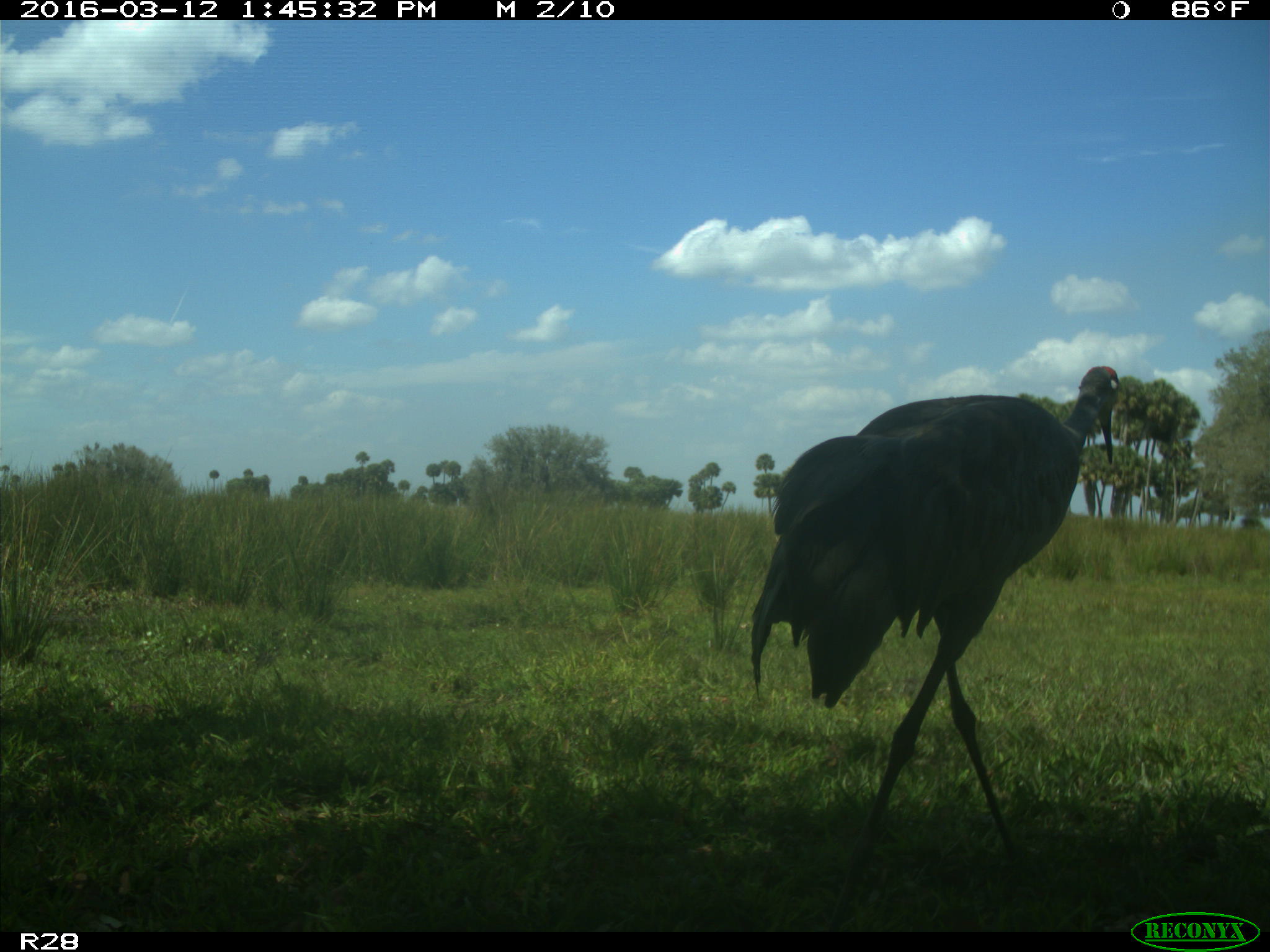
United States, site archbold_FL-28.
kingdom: Animalia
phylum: Chordata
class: Aves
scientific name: Aves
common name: birds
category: unidentified bird